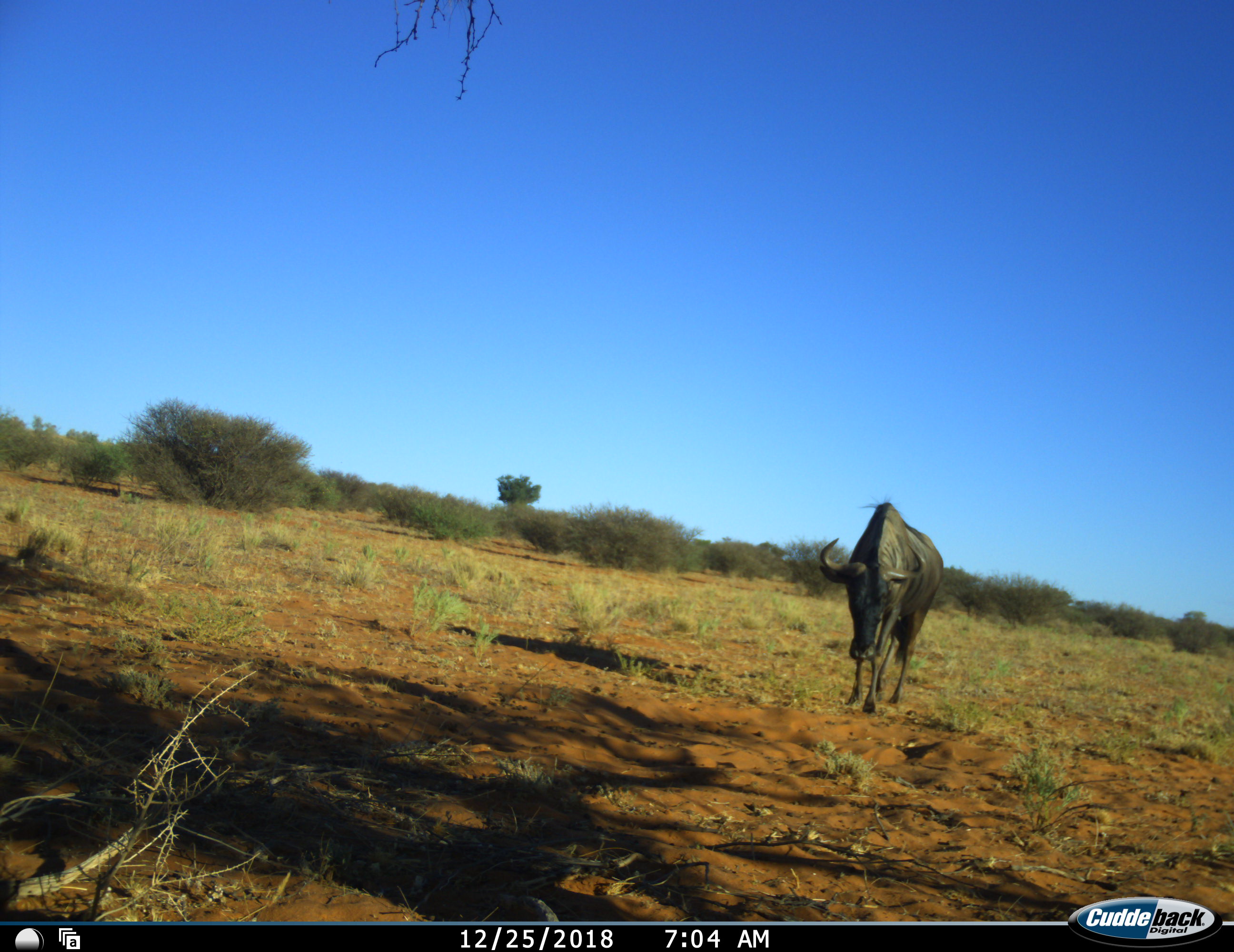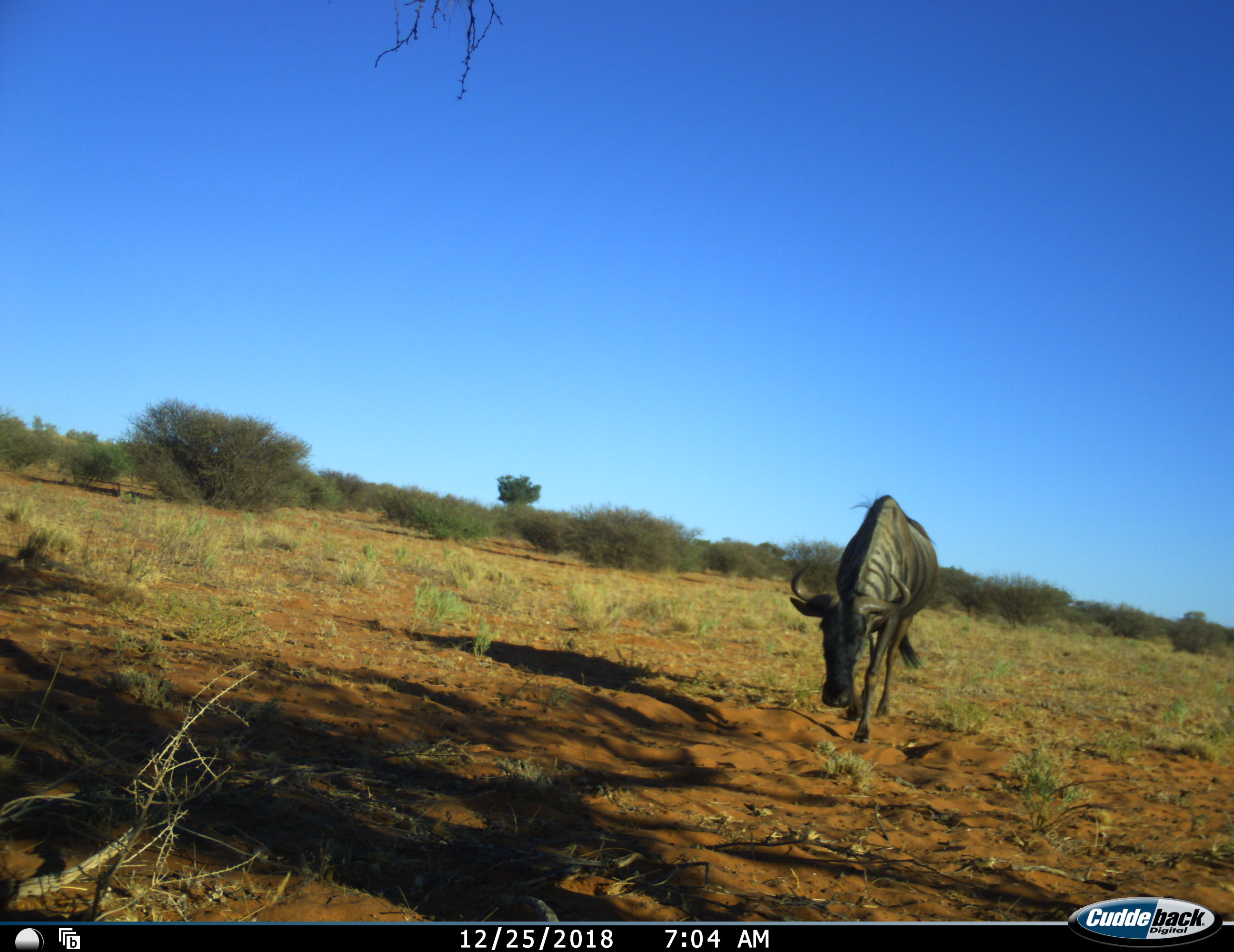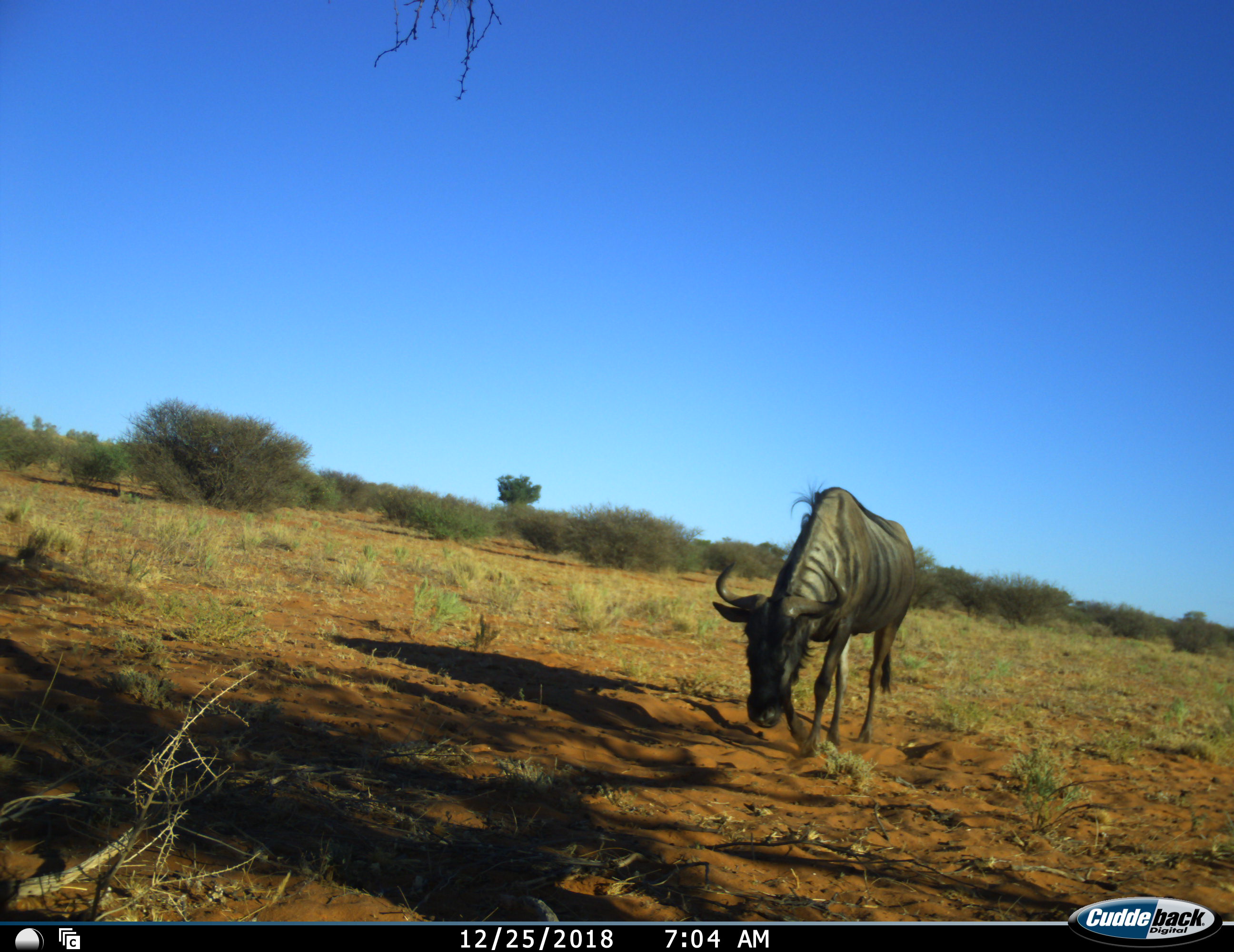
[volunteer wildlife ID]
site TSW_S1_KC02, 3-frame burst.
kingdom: Animalia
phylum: Chordata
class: Mammalia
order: Artiodactyla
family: Bovidae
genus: Connochaetes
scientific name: Connochaetes taurinus taurinus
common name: blue wildebeest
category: wildebeestblue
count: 1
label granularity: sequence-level